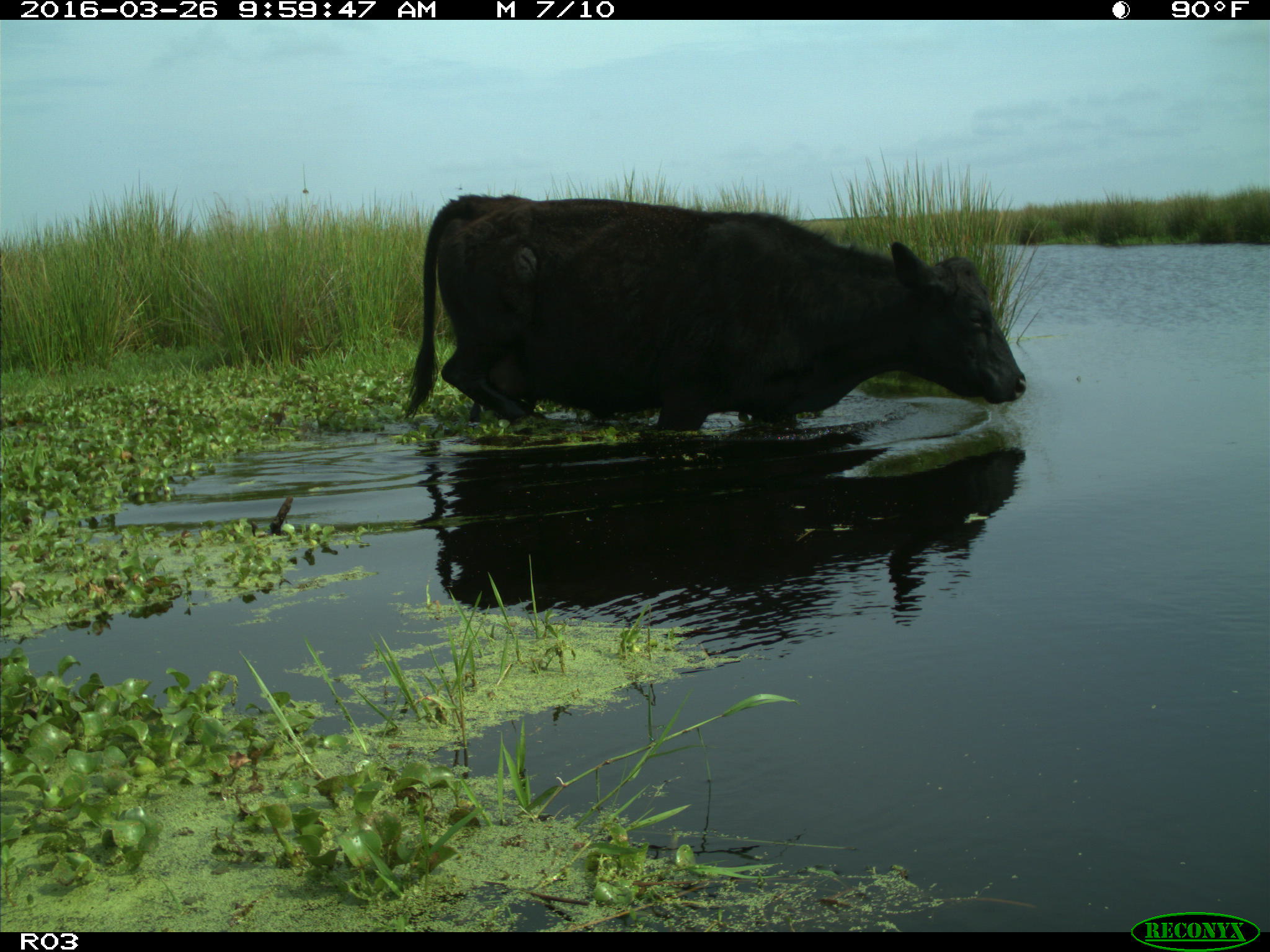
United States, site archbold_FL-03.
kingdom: Animalia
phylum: Chordata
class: Mammalia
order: Artiodactyla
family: Bovidae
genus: Bos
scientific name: Bos taurus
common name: domestic cow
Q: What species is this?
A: Bos taurus (domestic cow).